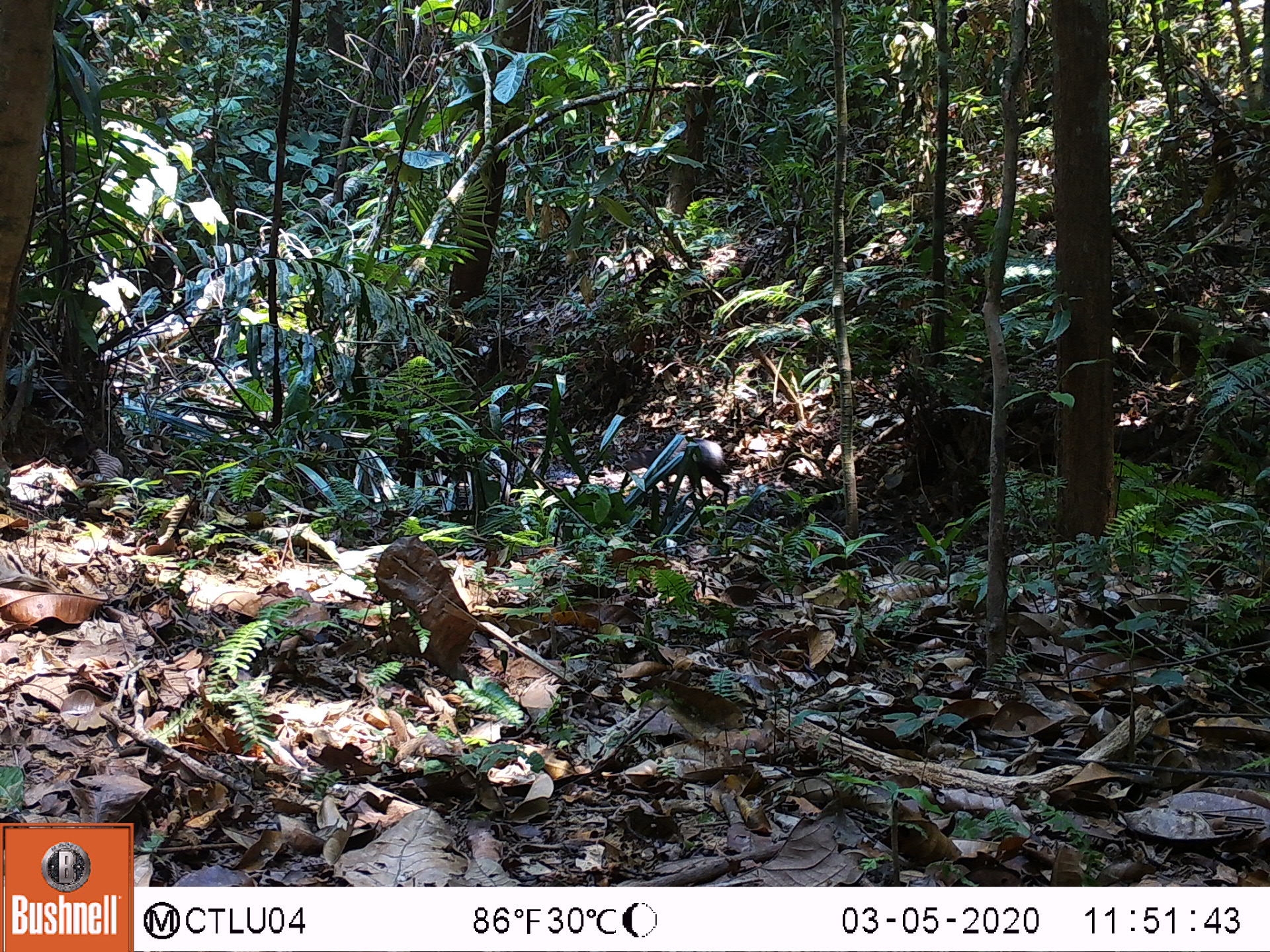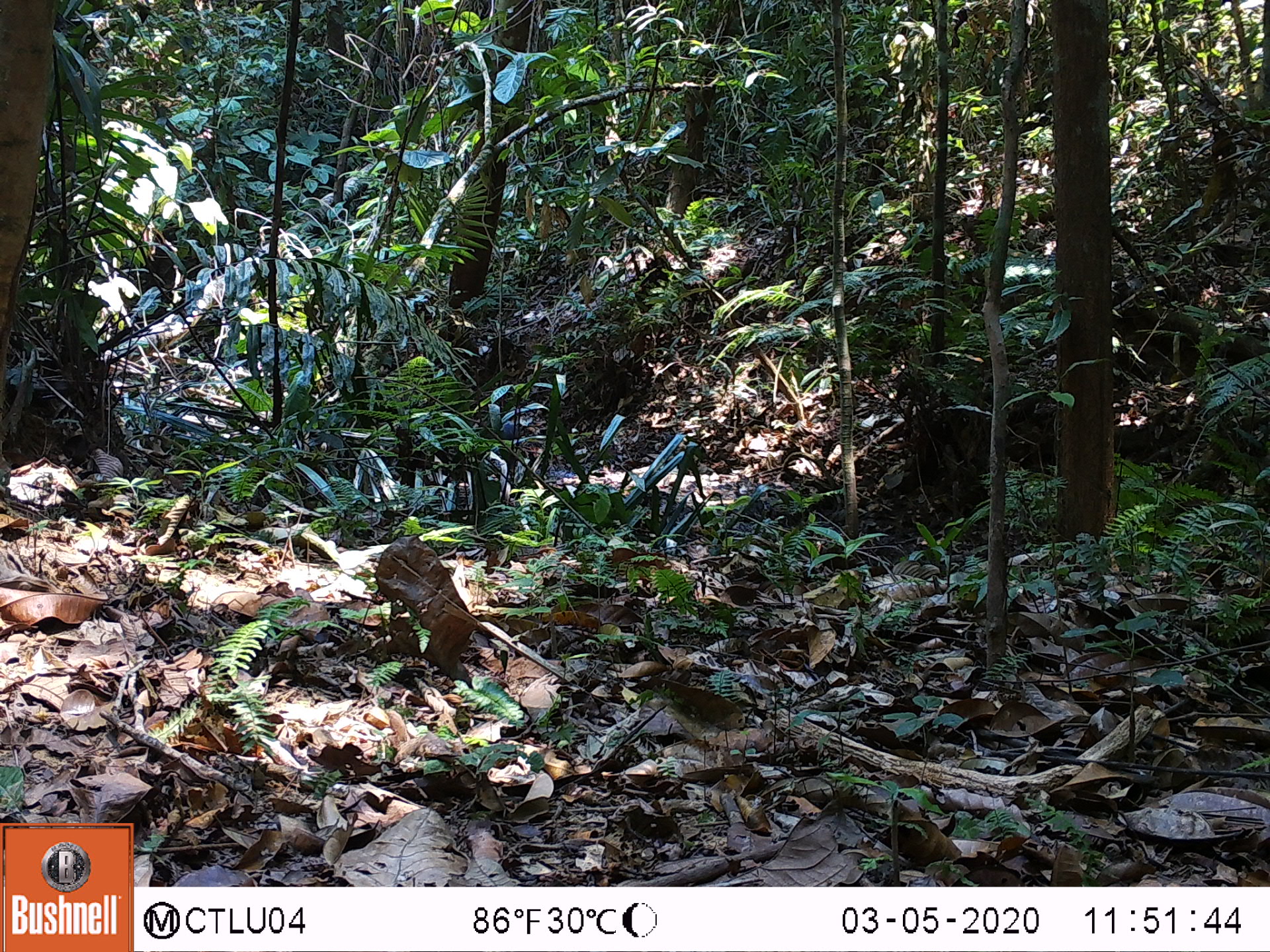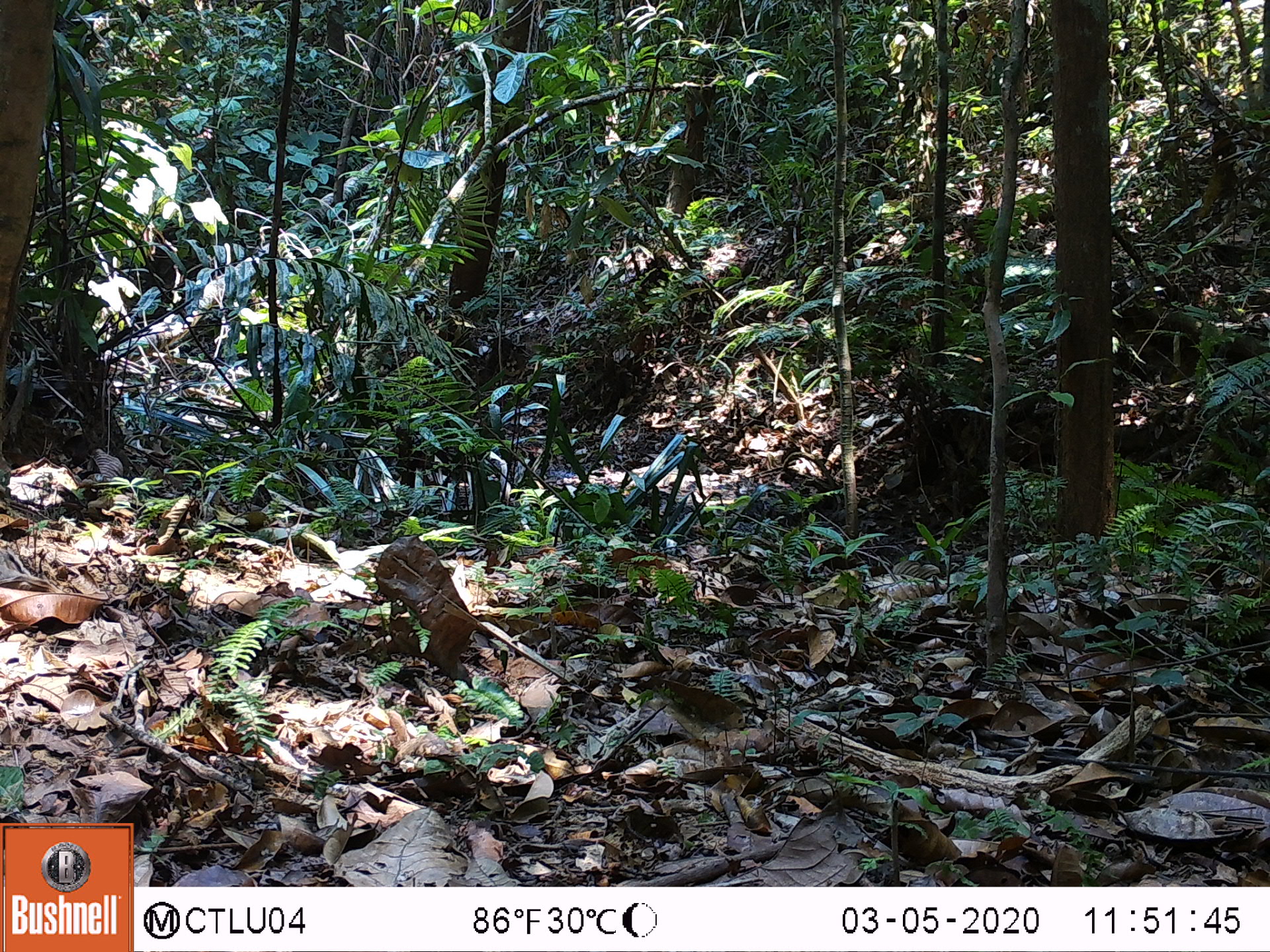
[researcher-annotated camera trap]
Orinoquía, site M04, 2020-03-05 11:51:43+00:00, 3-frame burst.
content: unidentified animal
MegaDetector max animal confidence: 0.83